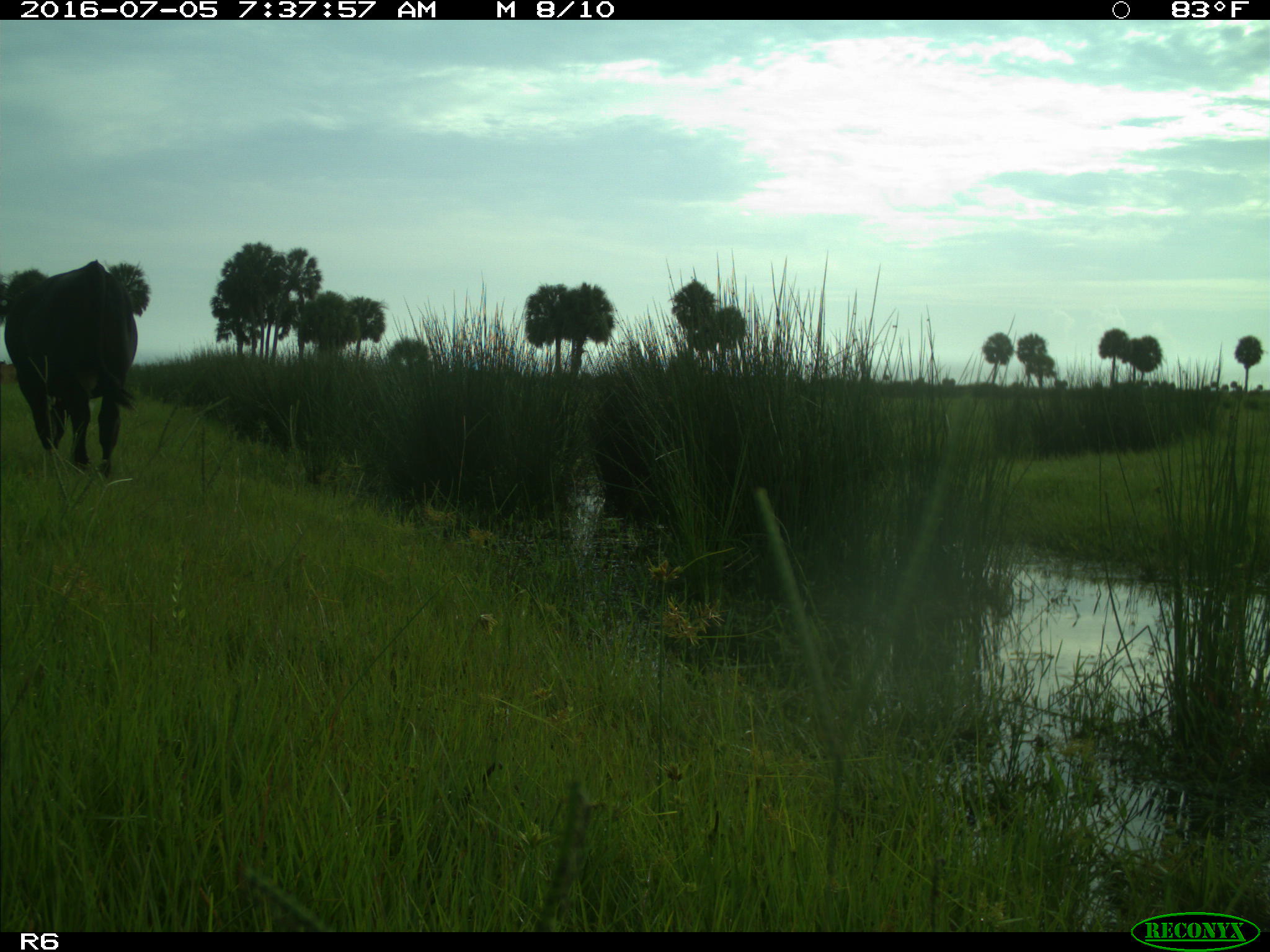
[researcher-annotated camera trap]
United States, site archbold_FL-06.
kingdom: Animalia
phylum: Chordata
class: Mammalia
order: Artiodactyla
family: Bovidae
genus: Bos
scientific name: Bos taurus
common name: domestic cow